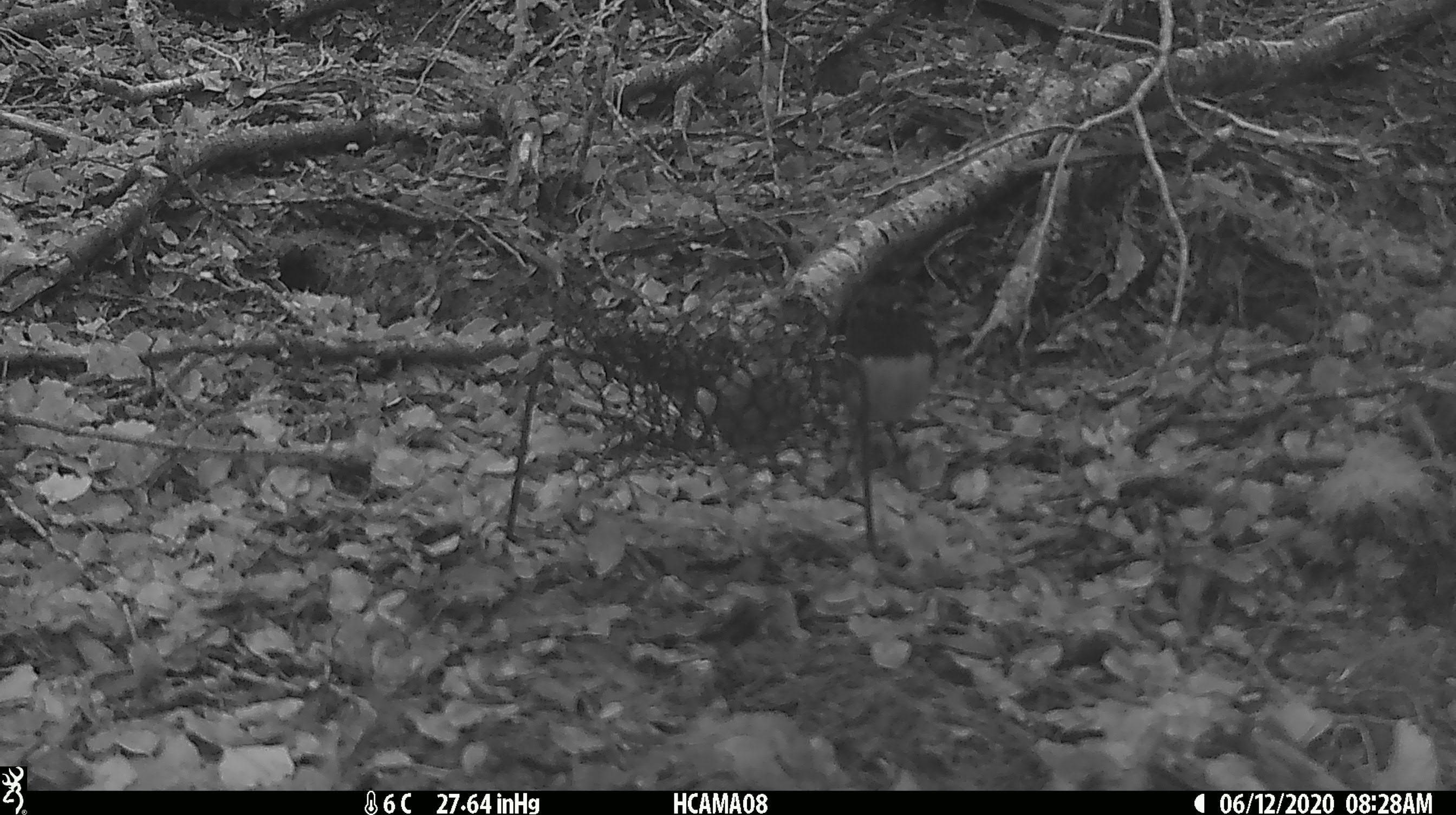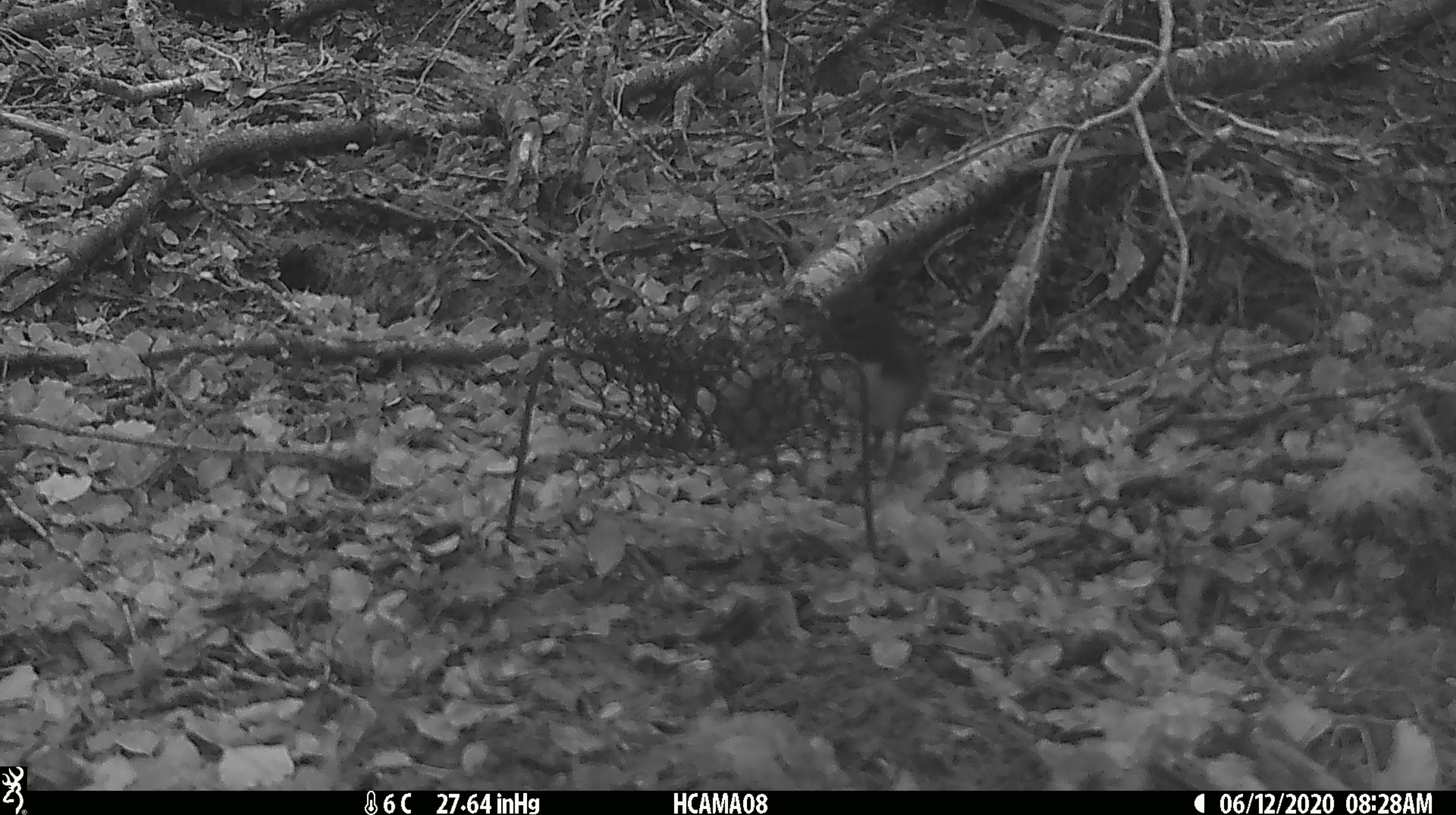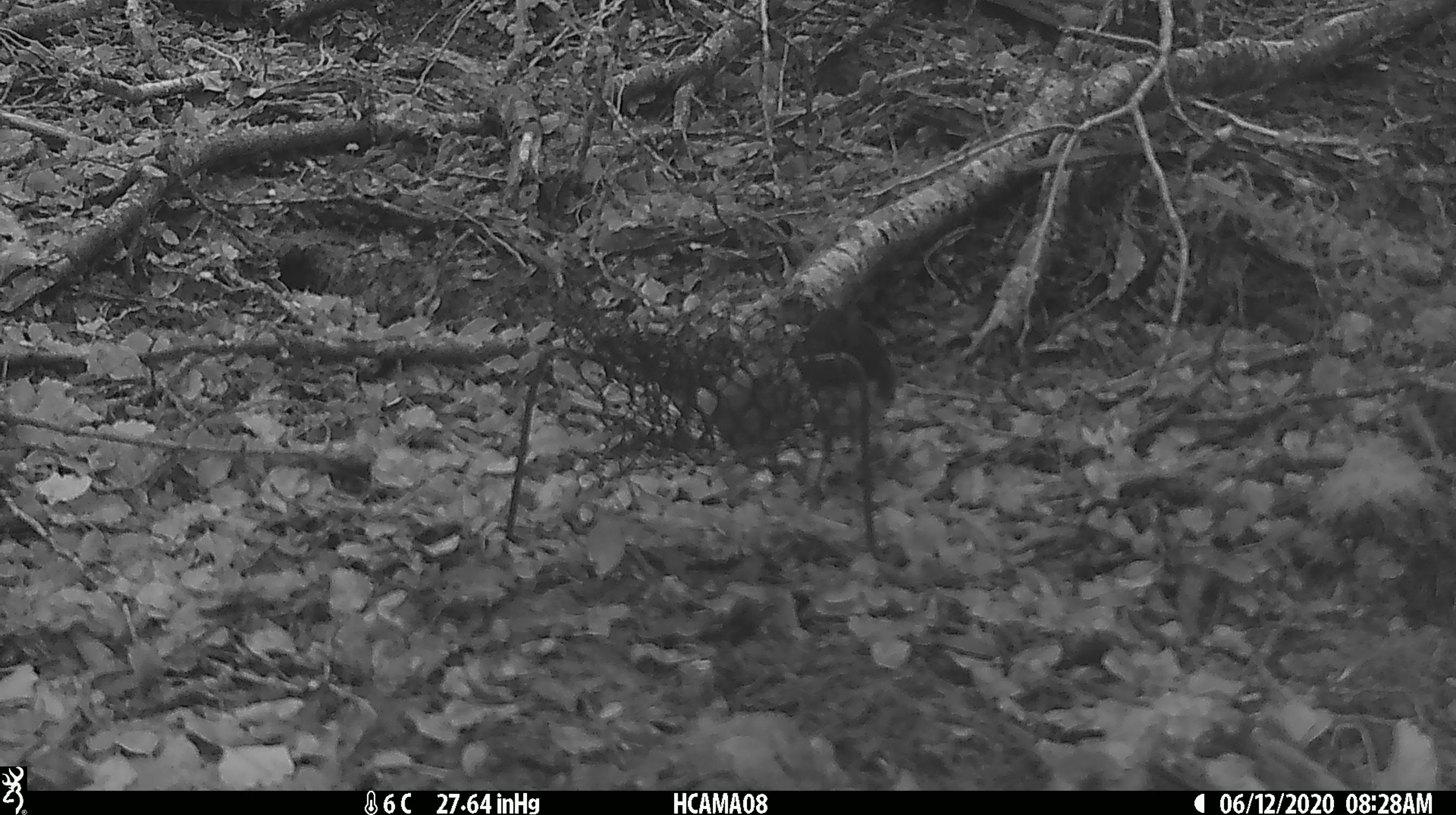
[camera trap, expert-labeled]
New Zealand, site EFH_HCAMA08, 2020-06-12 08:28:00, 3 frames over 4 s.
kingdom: Animalia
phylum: Chordata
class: Aves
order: Passeriformes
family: Petroicidae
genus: Petroica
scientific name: Petroica australis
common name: new zealand robin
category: robin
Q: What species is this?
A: Robin (new zealand robin) (Petroica australis).